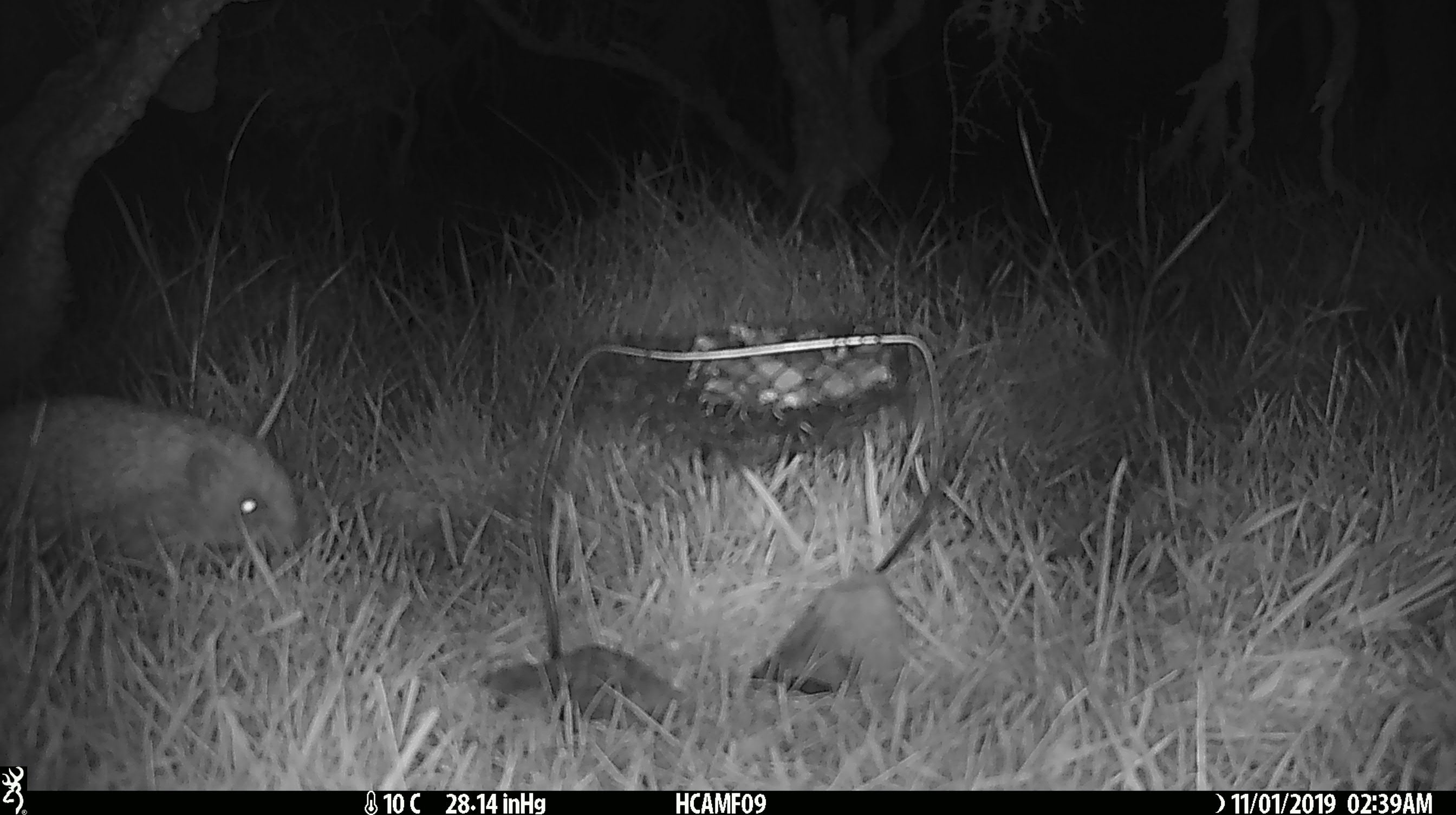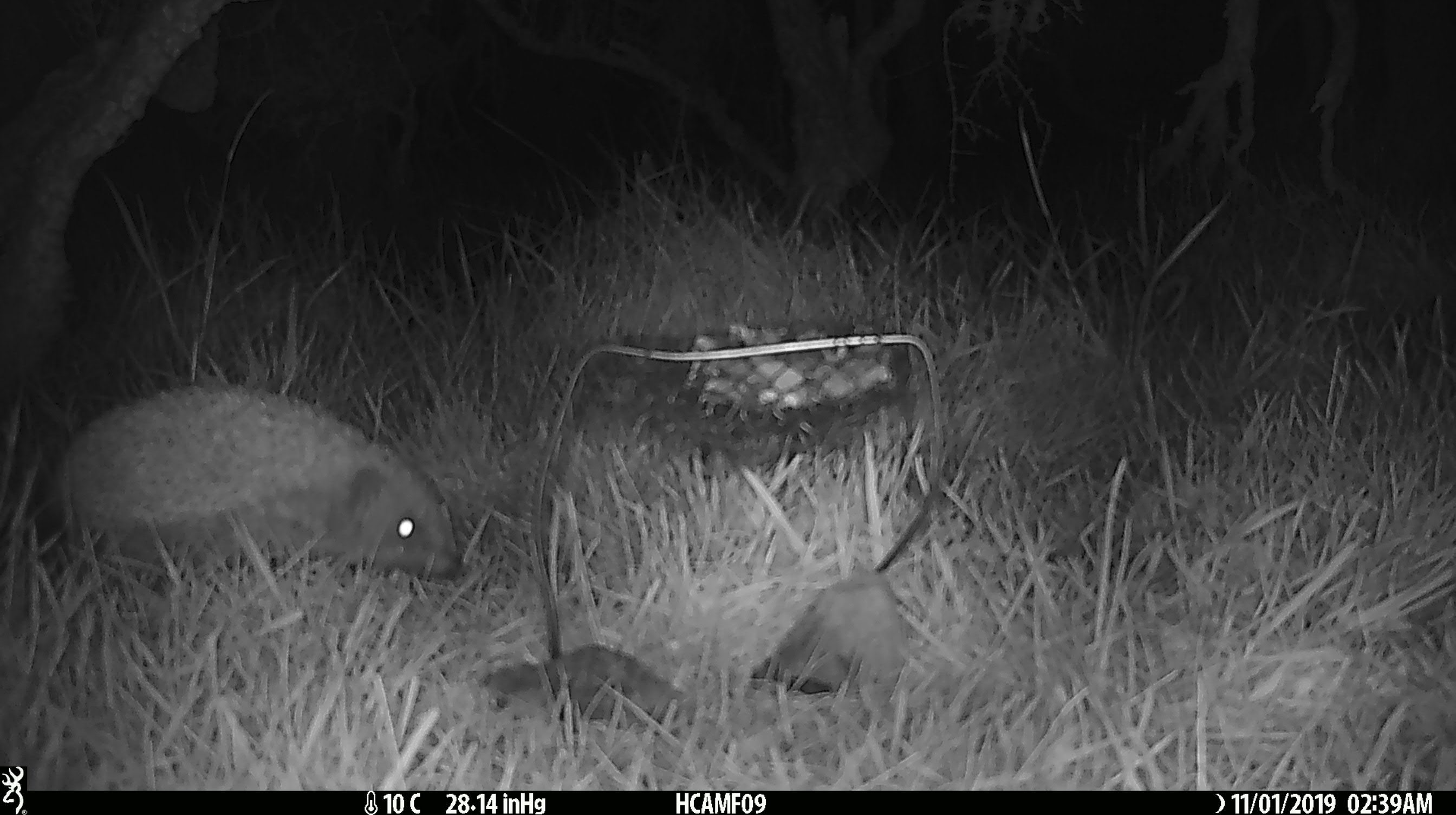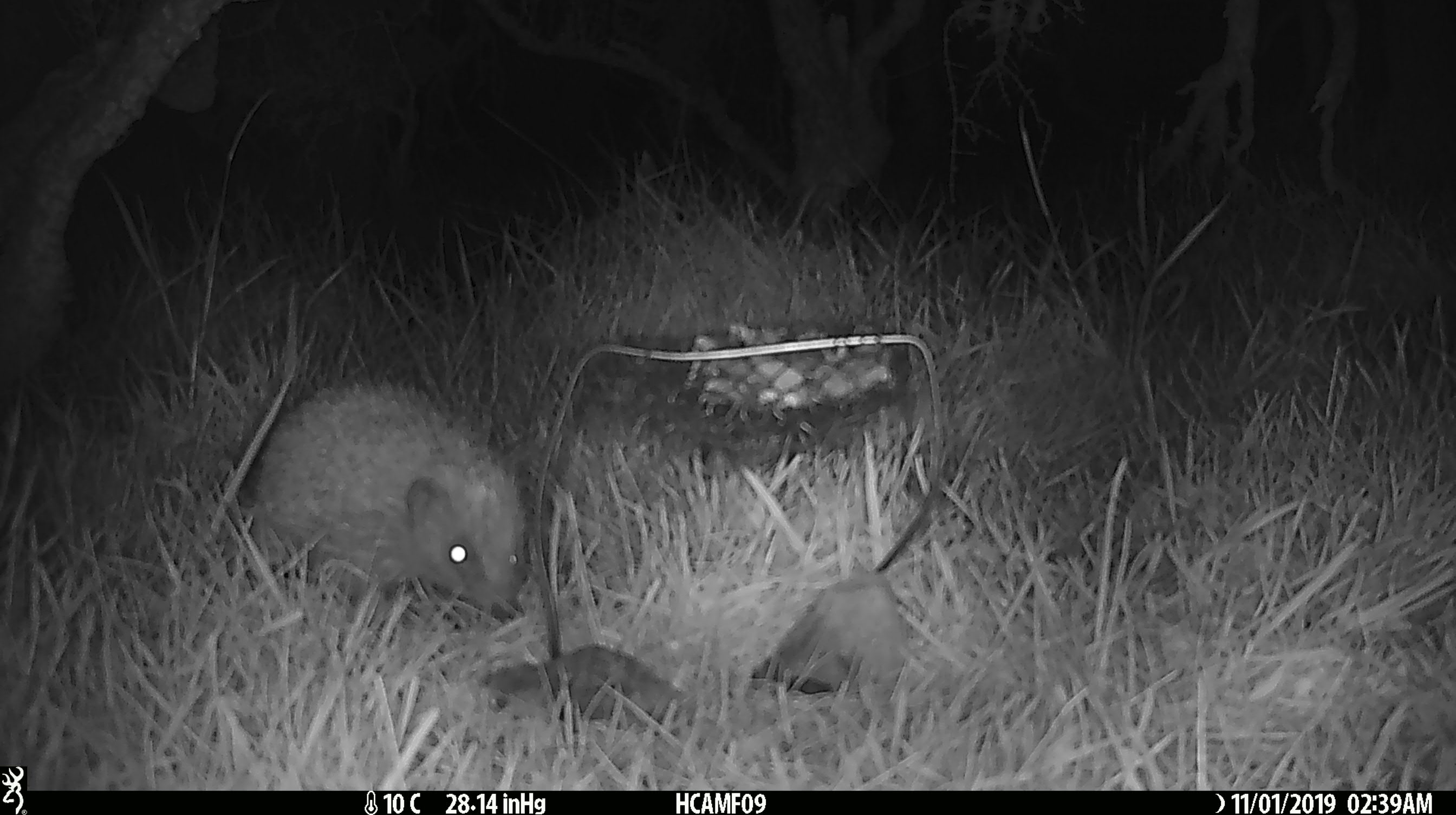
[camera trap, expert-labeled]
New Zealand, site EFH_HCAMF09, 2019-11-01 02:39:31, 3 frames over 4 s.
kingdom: Animalia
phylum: Chordata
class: Mammalia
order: Eulipotyphla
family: Erinaceidae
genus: Erinaceus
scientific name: Erinaceus europaeus europaeus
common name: european hedgehog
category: hedgehog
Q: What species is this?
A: Hedgehog (european hedgehog) (Erinaceus europaeus europaeus).